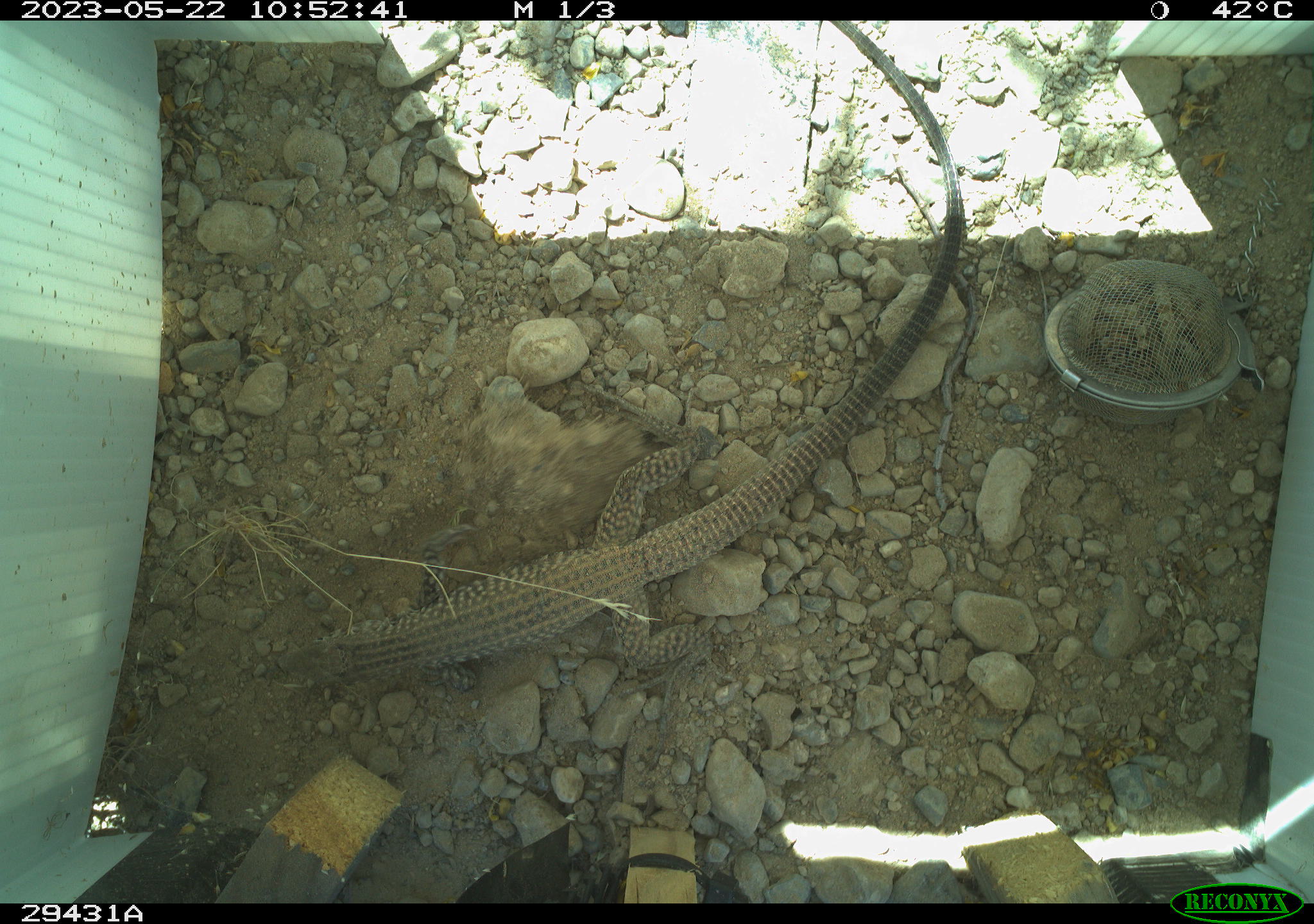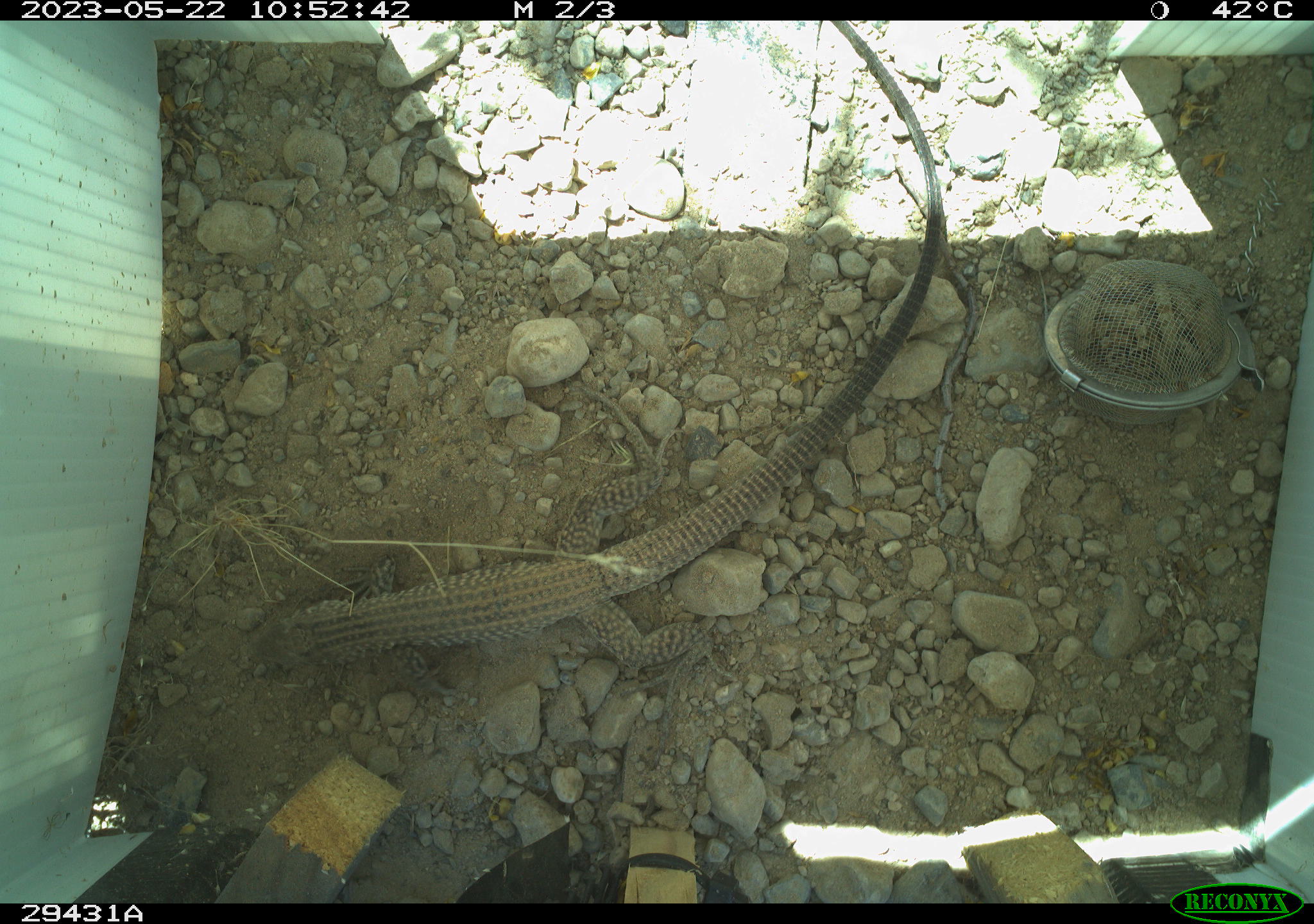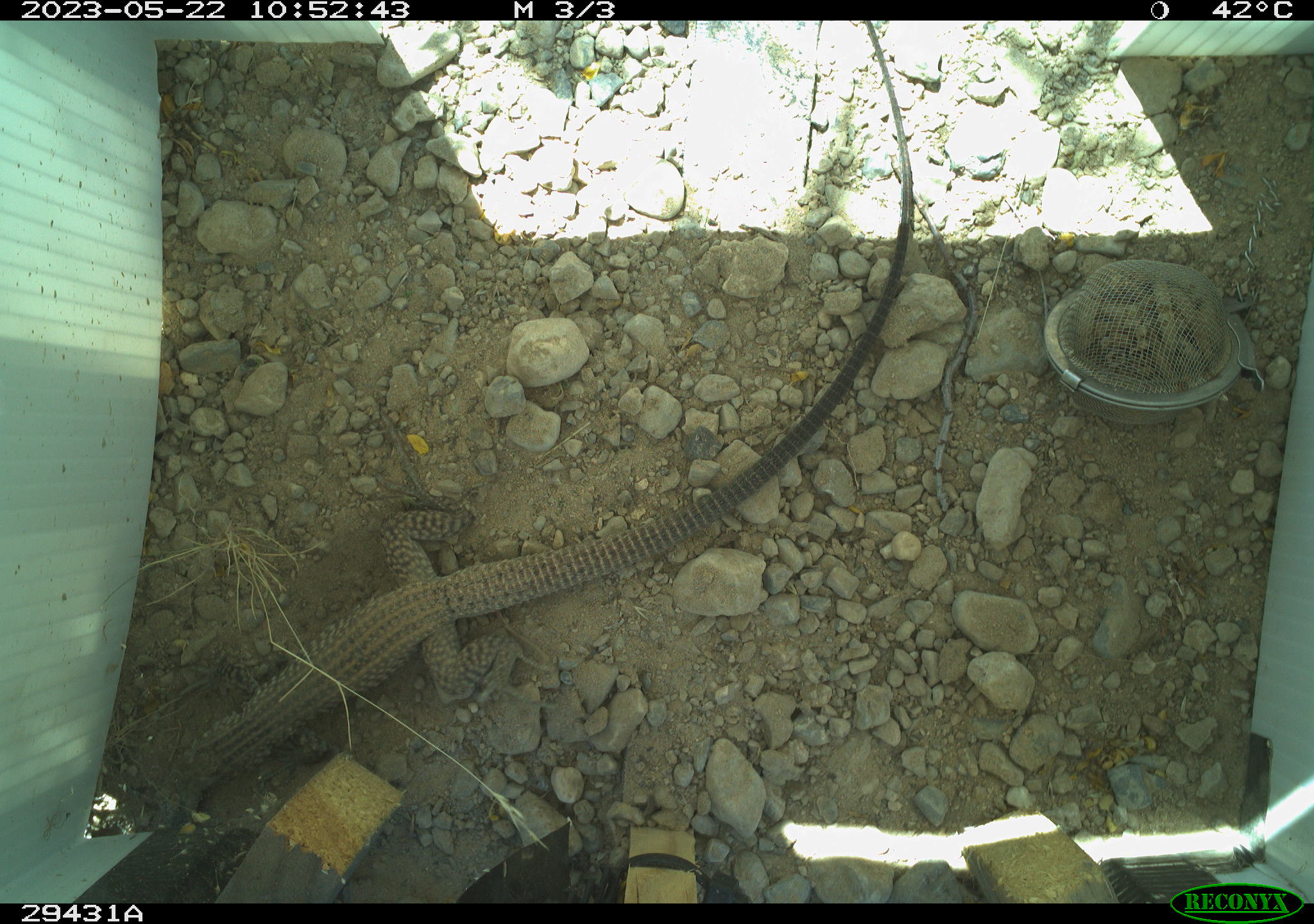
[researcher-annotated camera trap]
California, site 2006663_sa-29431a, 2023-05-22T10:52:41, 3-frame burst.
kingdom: Animalia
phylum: Chordata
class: Reptilia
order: Squamata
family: Teiidae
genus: Aspidoscelis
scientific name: Aspidoscelis tigris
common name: western whiptail